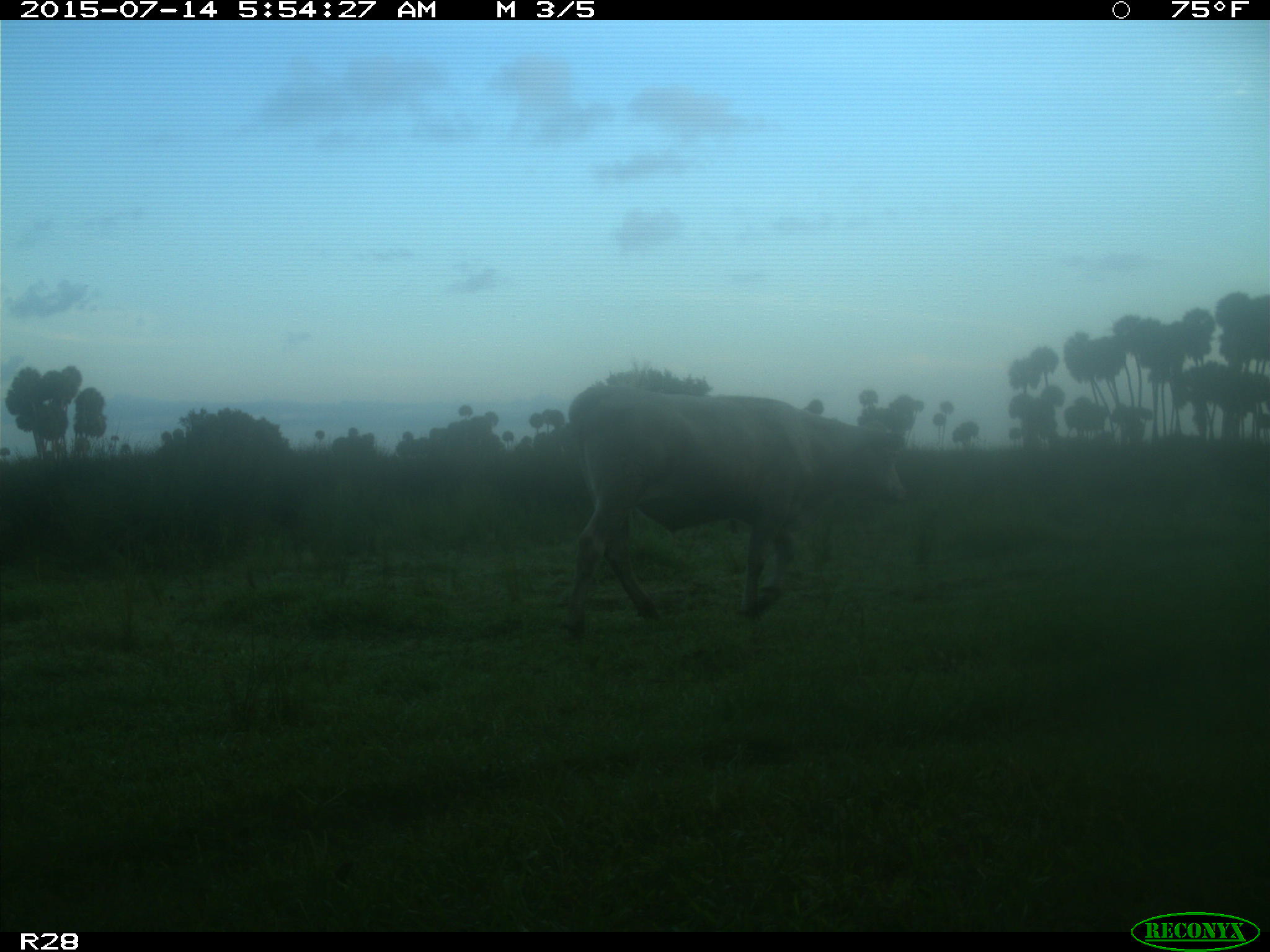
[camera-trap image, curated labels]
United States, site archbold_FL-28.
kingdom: Animalia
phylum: Chordata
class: Mammalia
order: Artiodactyla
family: Bovidae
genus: Bos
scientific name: Bos taurus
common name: domestic cow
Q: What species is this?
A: Bos taurus (domestic cow).